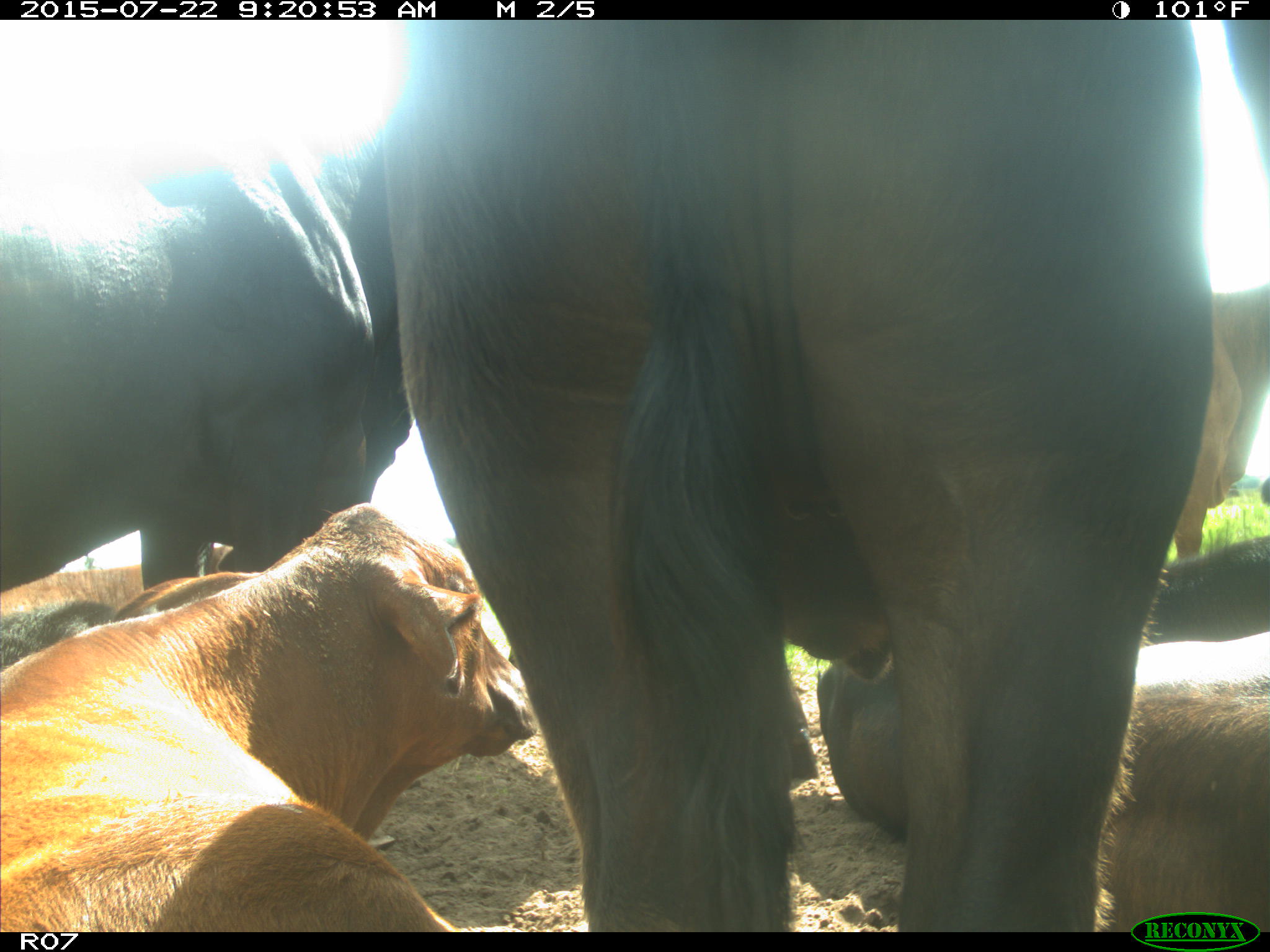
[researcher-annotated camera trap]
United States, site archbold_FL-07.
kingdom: Animalia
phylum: Chordata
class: Mammalia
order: Artiodactyla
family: Bovidae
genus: Bos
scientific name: Bos taurus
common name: domestic cow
Bos taurus (domestic cow).